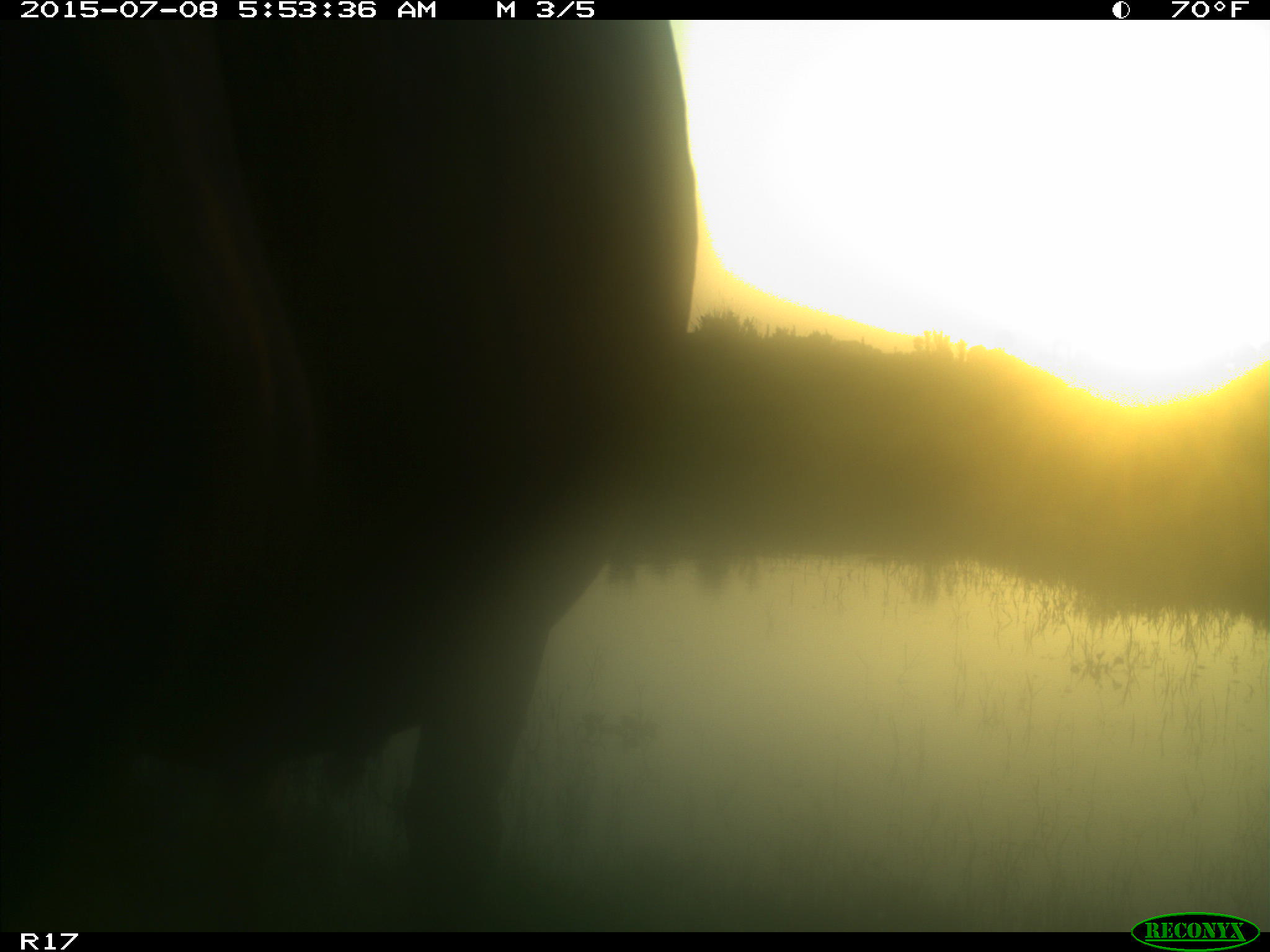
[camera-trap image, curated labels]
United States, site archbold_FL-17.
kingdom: Animalia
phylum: Chordata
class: Mammalia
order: Artiodactyla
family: Bovidae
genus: Bos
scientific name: Bos taurus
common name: domestic cow